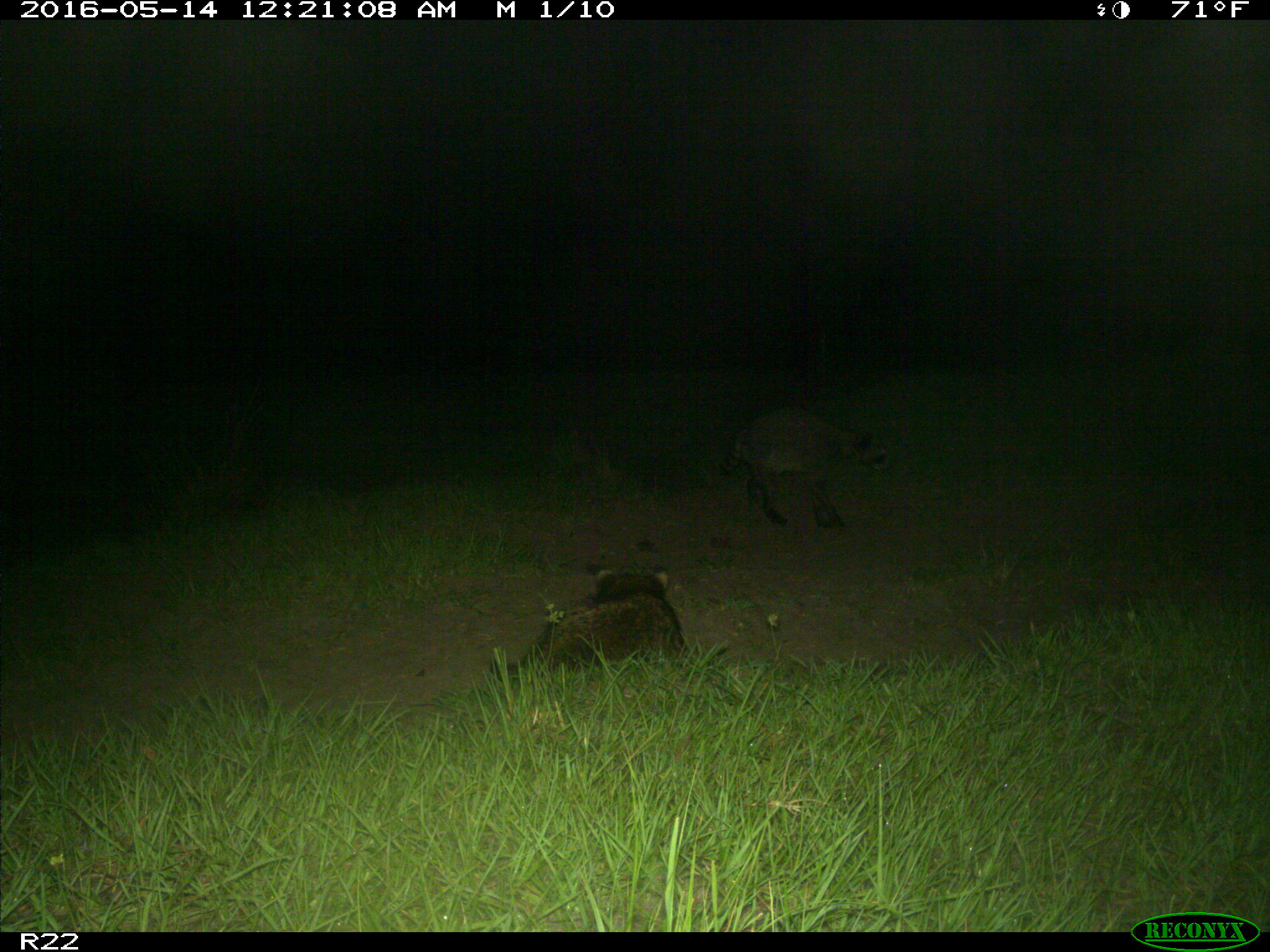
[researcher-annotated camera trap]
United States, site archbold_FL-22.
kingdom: Animalia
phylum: Chordata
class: Mammalia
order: Carnivora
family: Procyonidae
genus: Procyon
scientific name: Procyon lotor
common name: common raccoon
Procyon lotor (common raccoon).